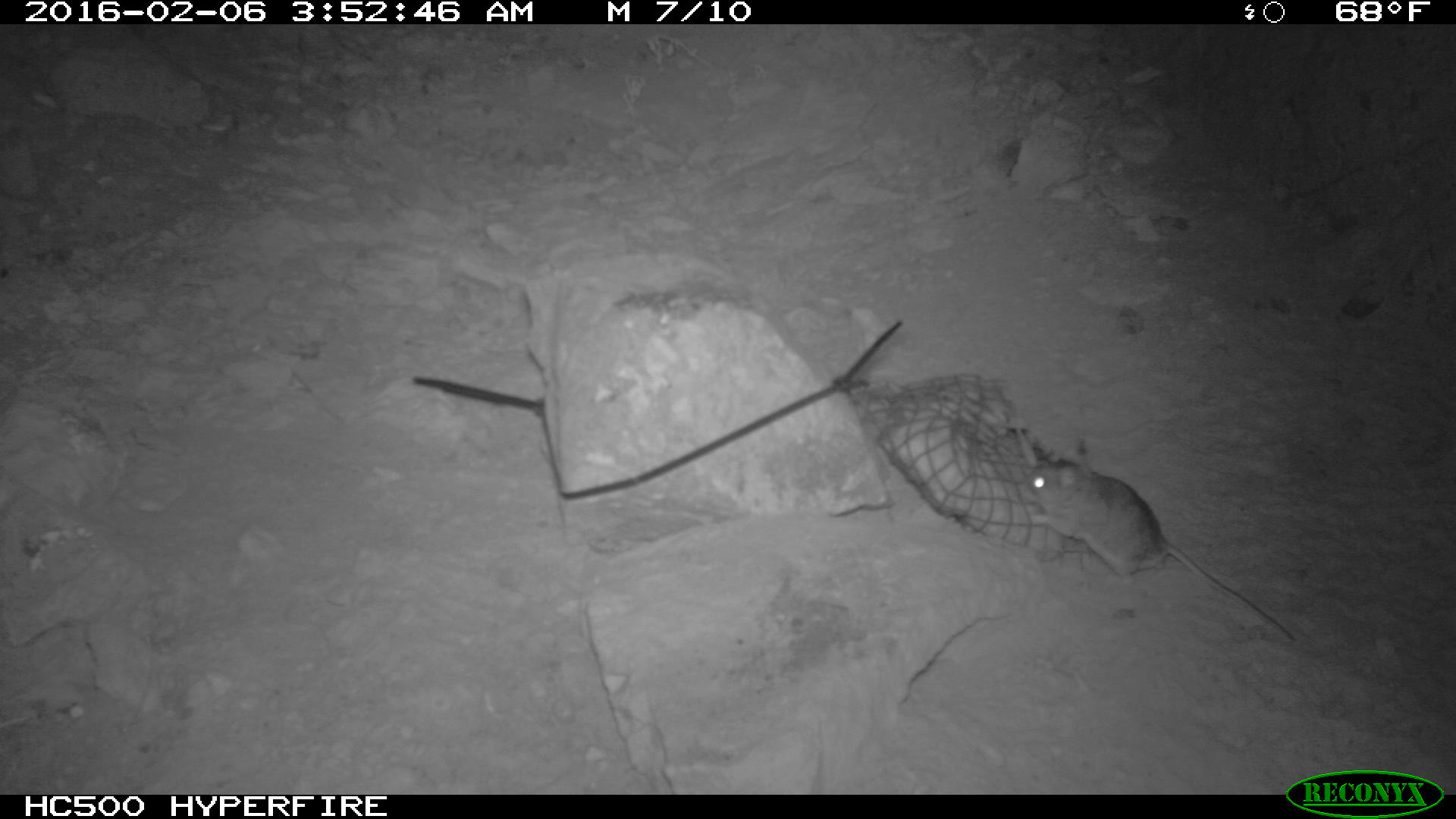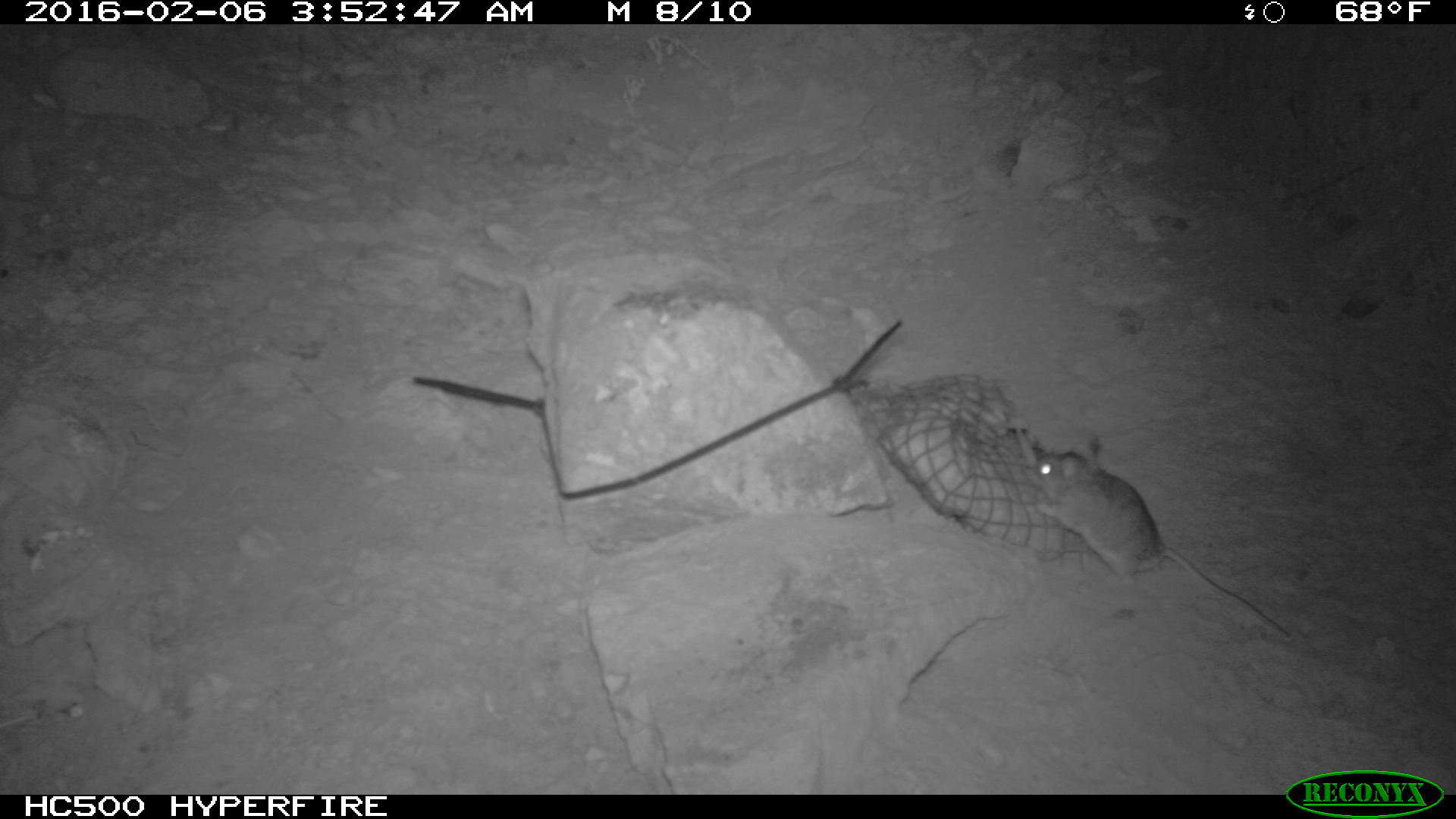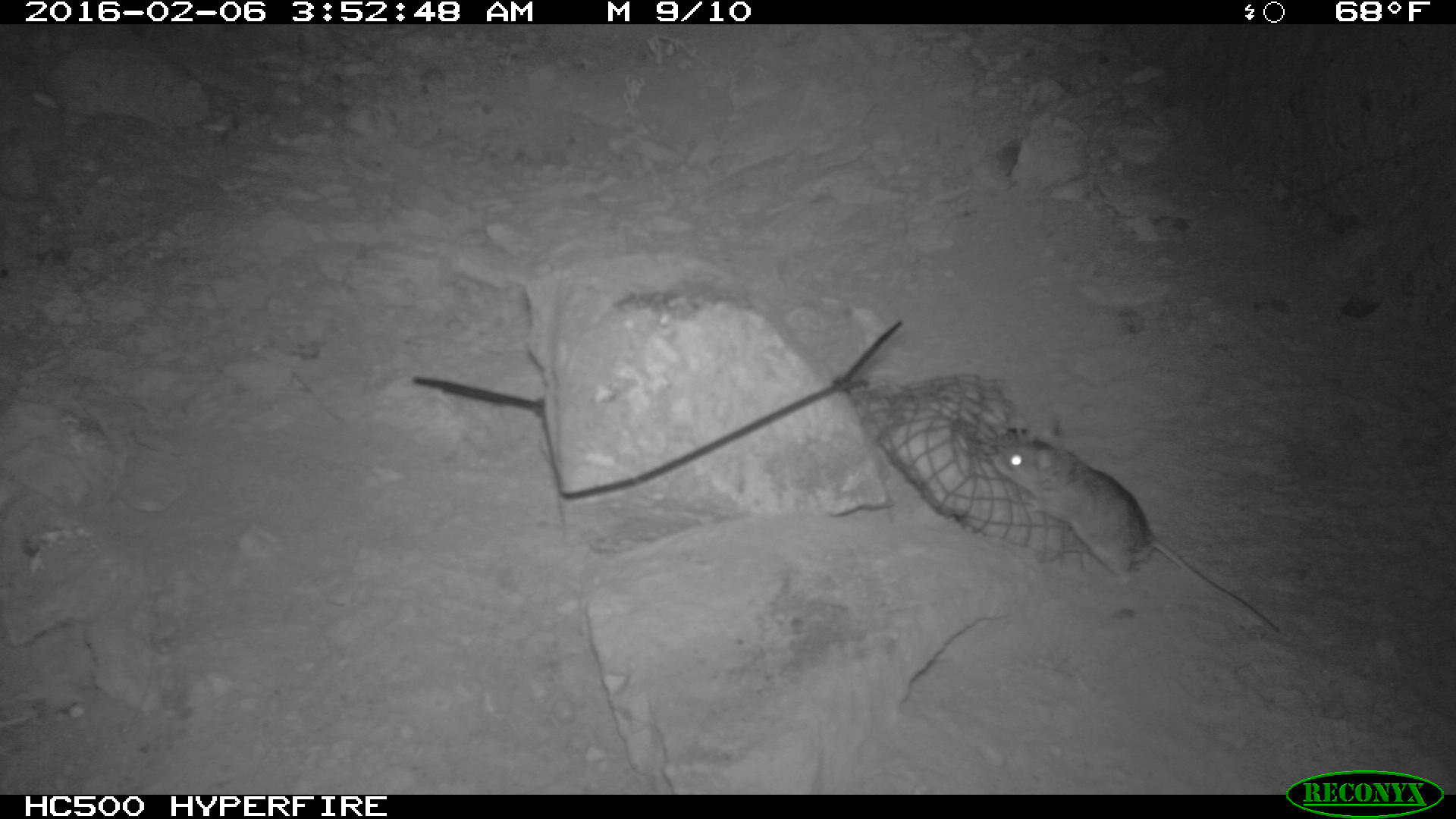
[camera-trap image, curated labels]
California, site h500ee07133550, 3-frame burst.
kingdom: Animalia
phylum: Chordata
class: Mammalia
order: Rodentia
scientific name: Rodentia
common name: rodent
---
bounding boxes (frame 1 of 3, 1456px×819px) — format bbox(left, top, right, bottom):
rodent: bbox(1028, 458, 1294, 642)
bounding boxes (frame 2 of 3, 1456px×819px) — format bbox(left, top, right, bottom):
rodent: bbox(1028, 432, 1290, 643)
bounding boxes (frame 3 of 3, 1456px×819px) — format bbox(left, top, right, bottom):
rodent: bbox(992, 419, 1279, 632)